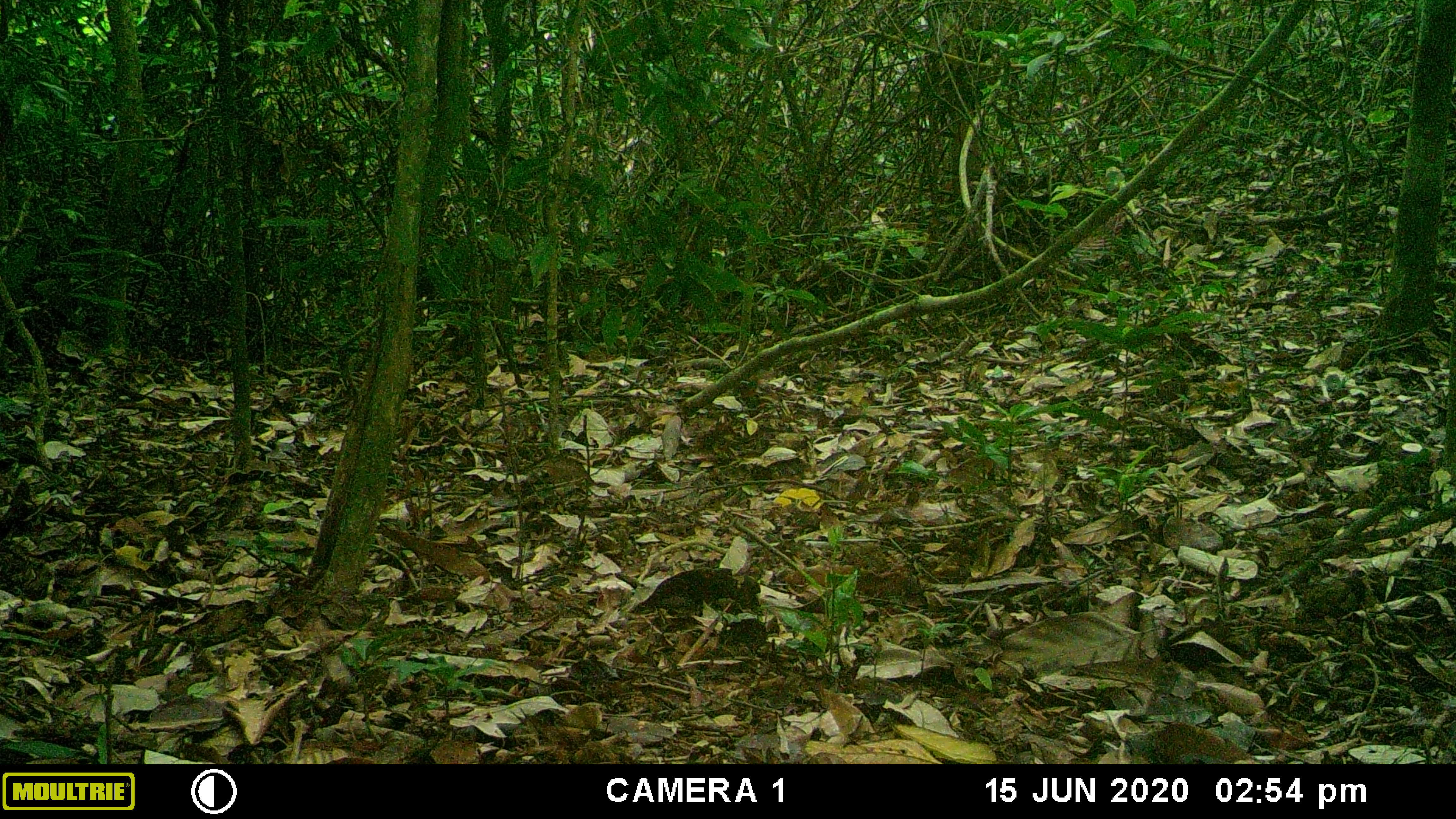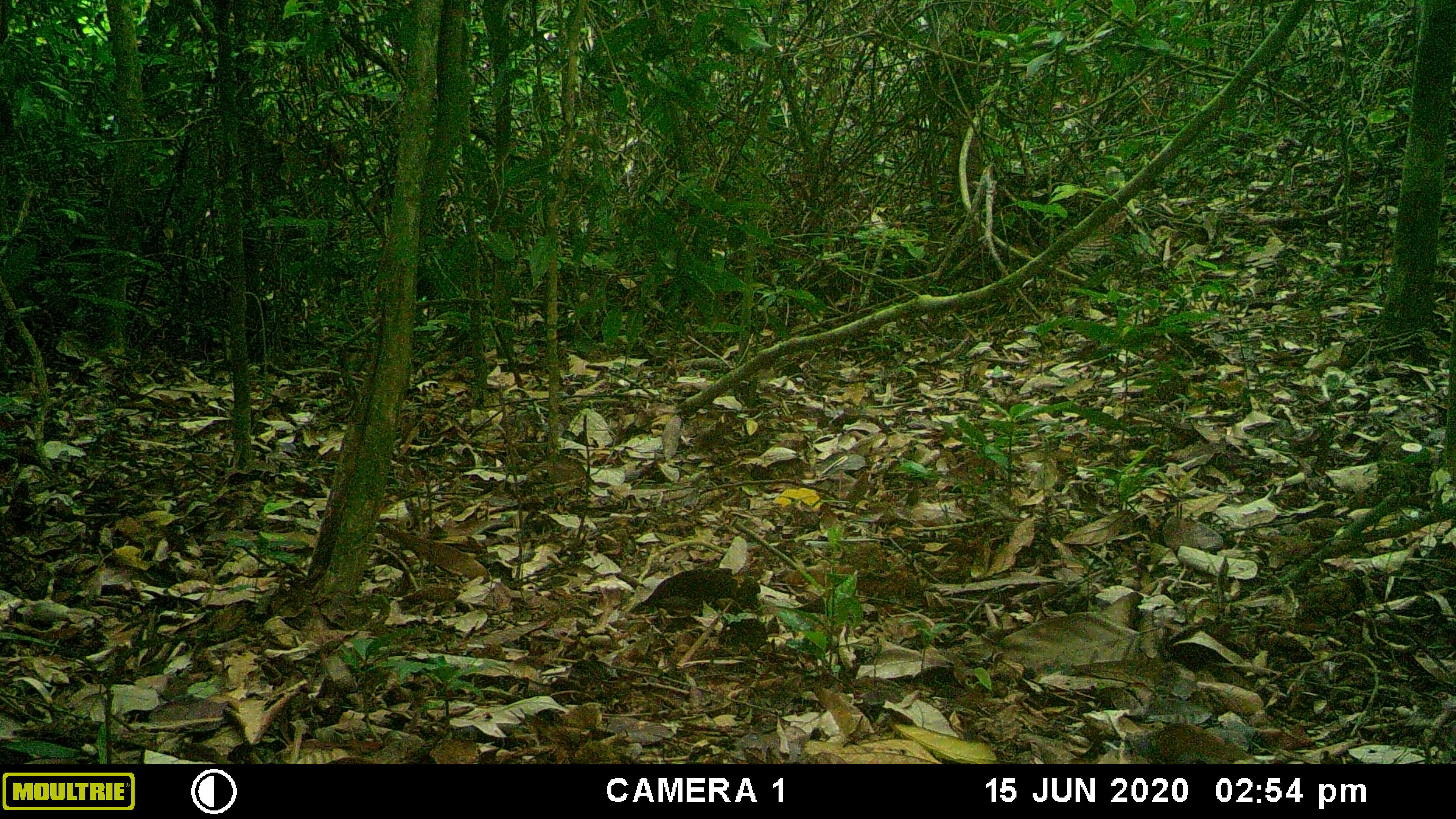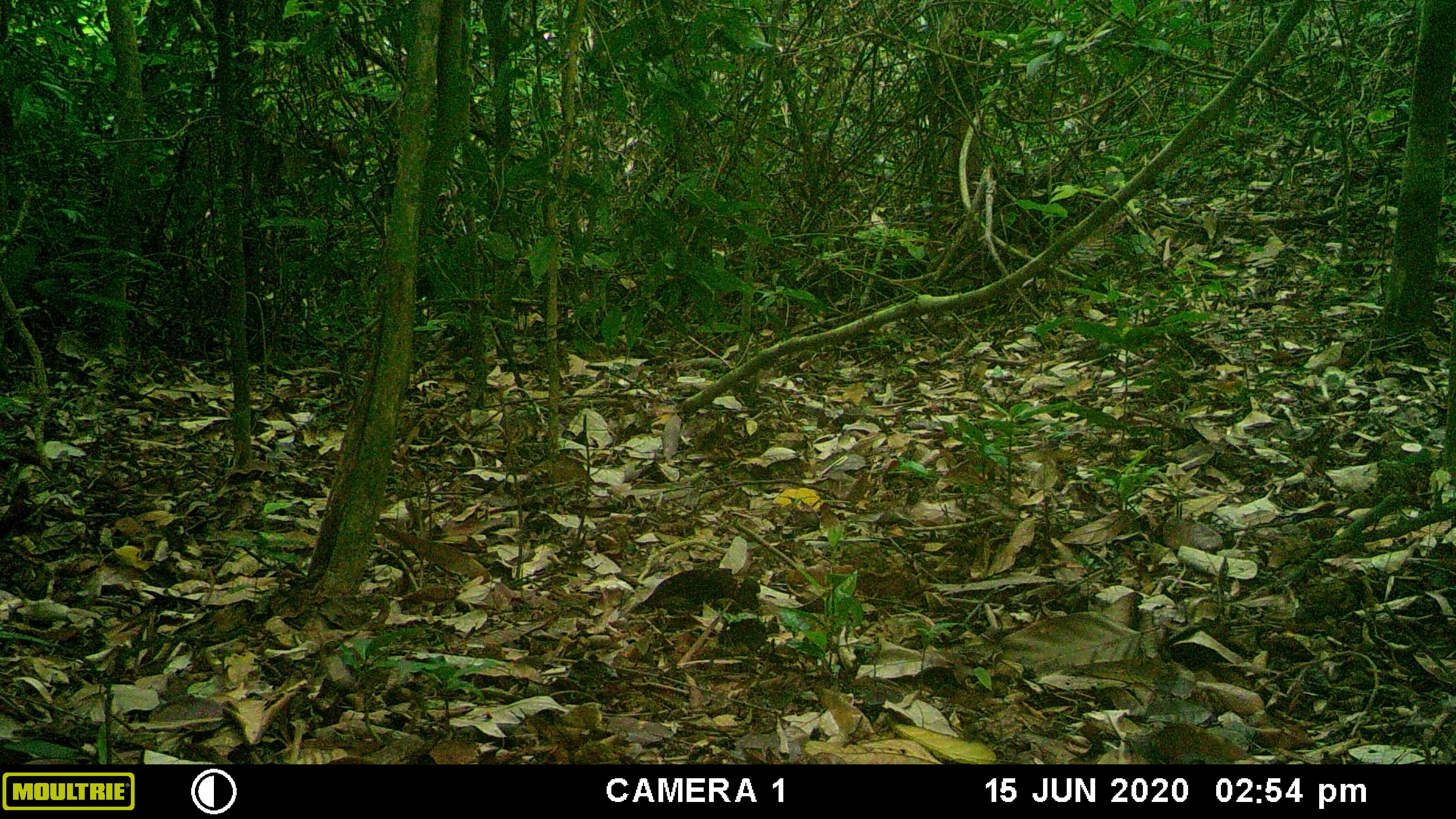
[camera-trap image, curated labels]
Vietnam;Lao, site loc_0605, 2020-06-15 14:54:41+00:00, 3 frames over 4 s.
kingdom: Animalia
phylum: Chordata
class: Mammalia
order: Scandentia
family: Tupaiidae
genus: Tupaia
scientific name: Tupaia belangeri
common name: northern treeshrew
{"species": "northern treeshrew (Tupaia belangeri)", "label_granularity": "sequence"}